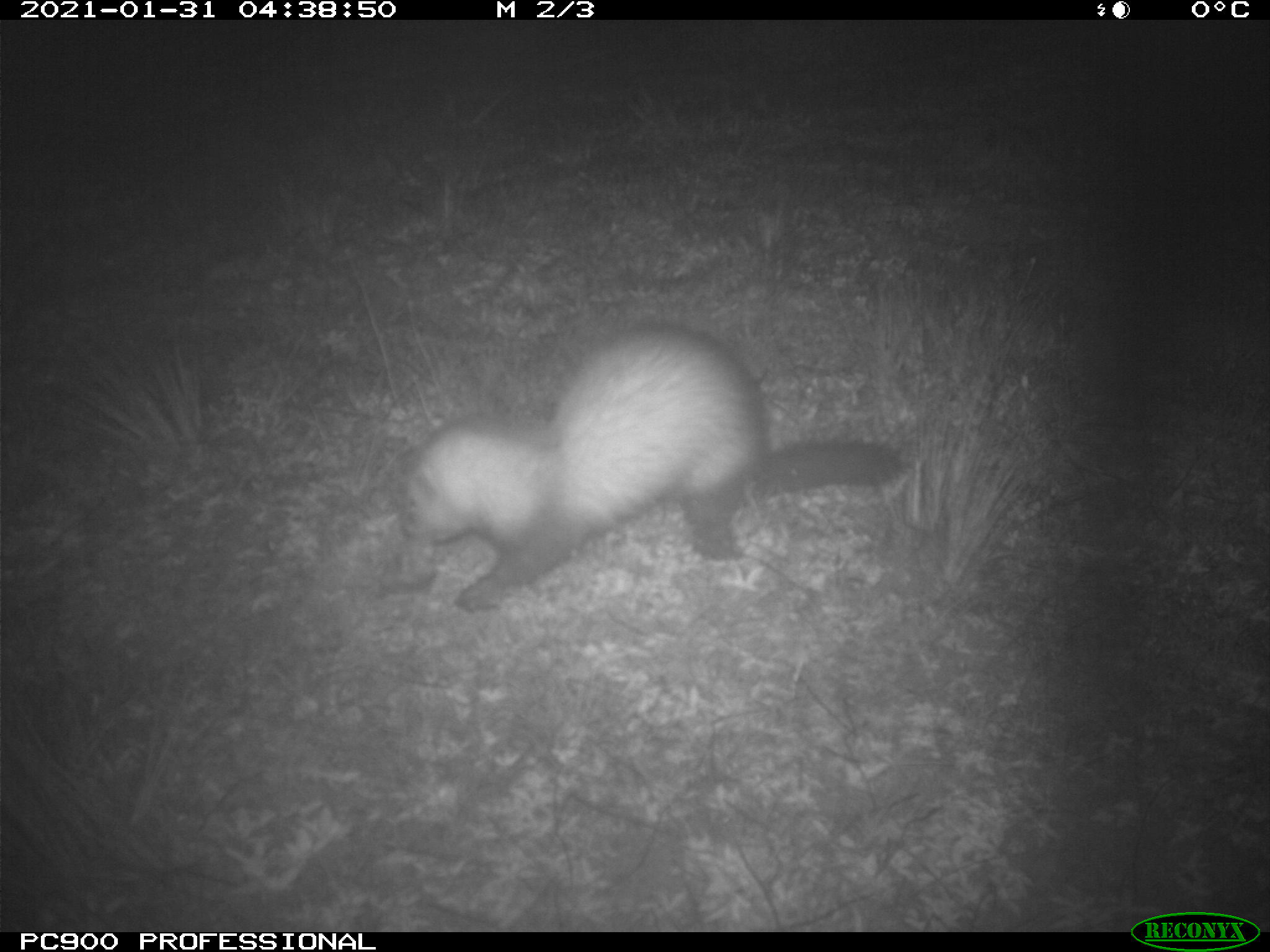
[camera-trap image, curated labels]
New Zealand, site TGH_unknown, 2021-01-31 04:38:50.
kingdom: Animalia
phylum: Chordata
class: Mammalia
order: Carnivora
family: Mustelidae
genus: Mustela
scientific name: Mustela furo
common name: ferret